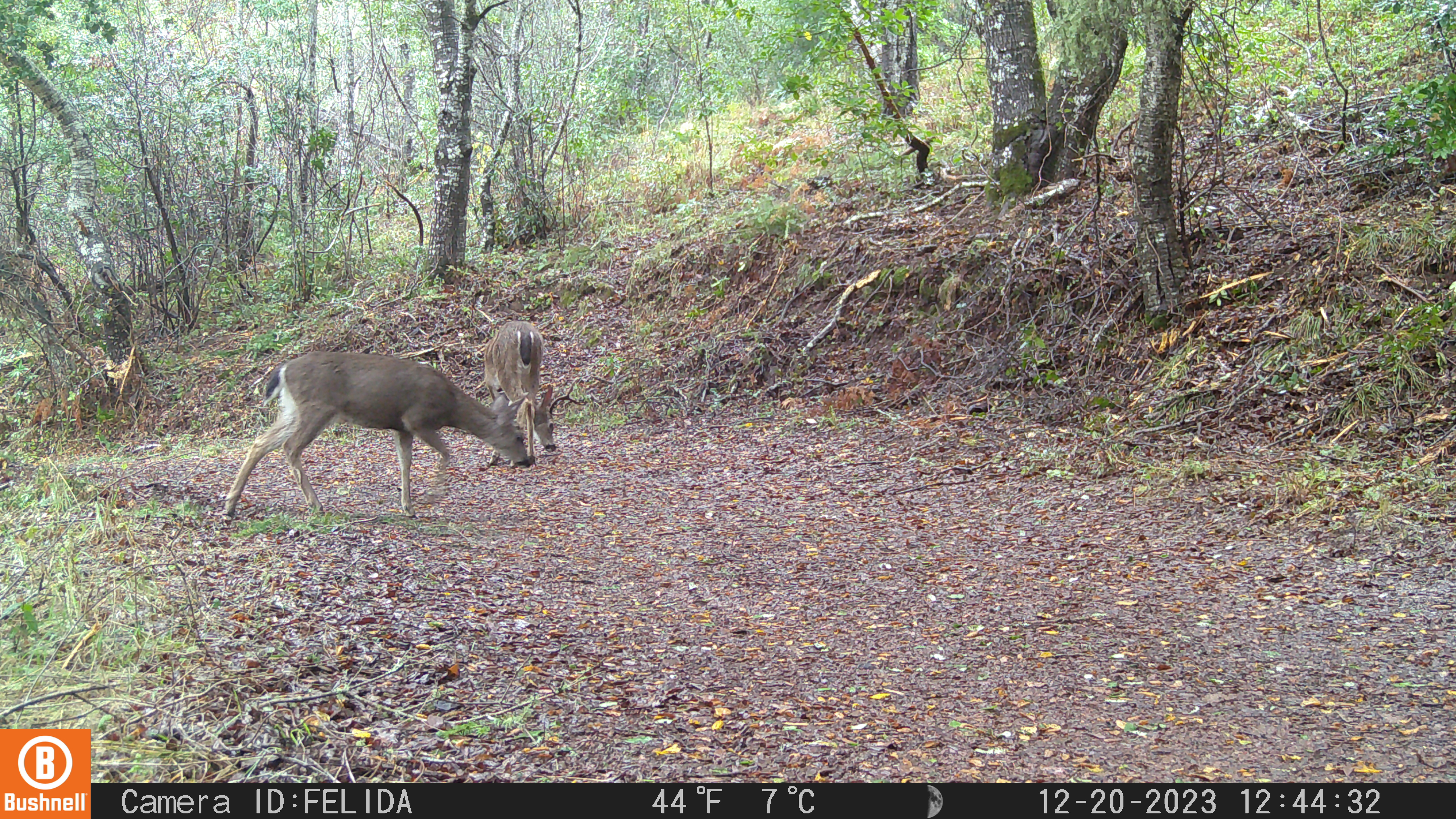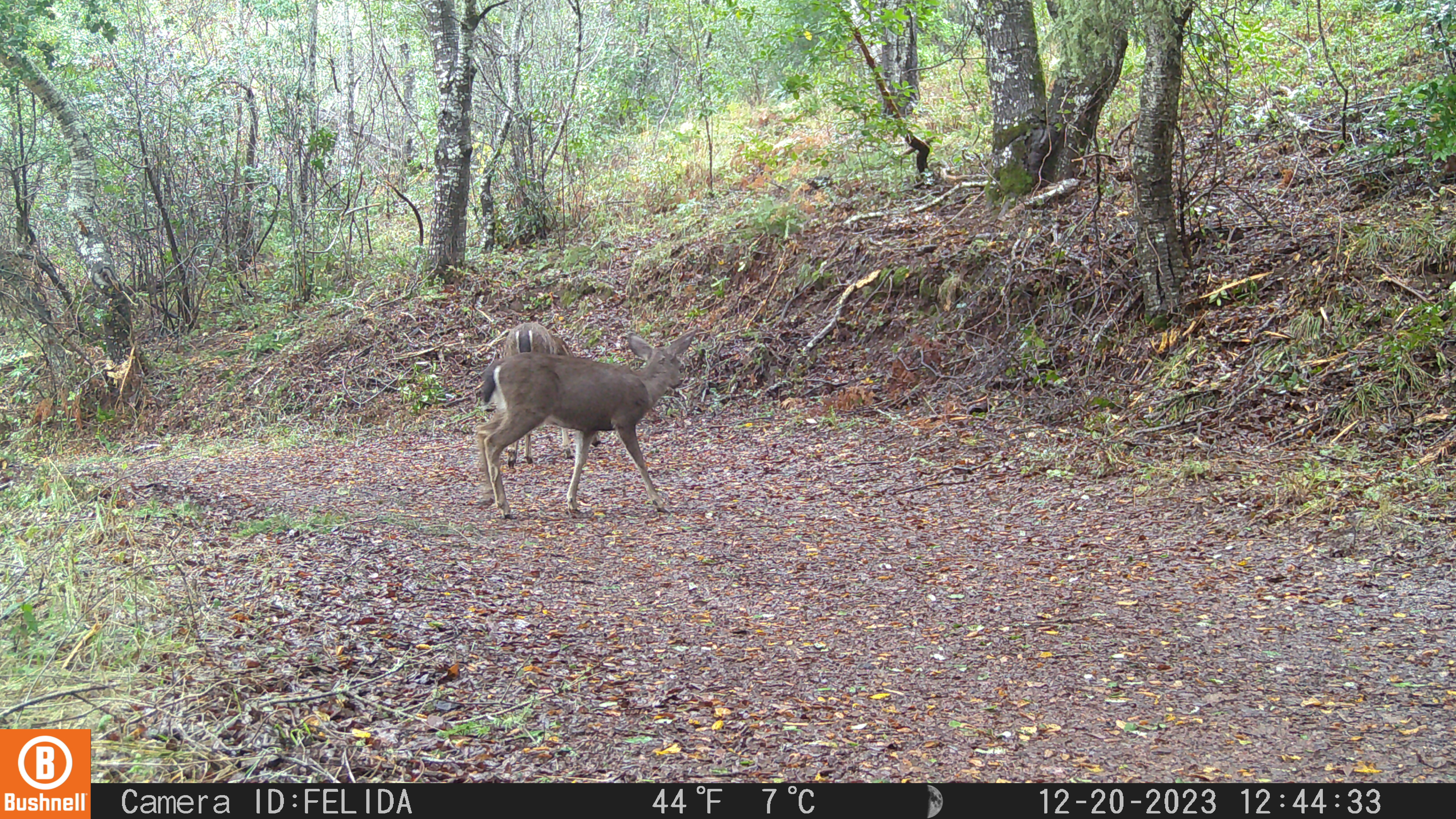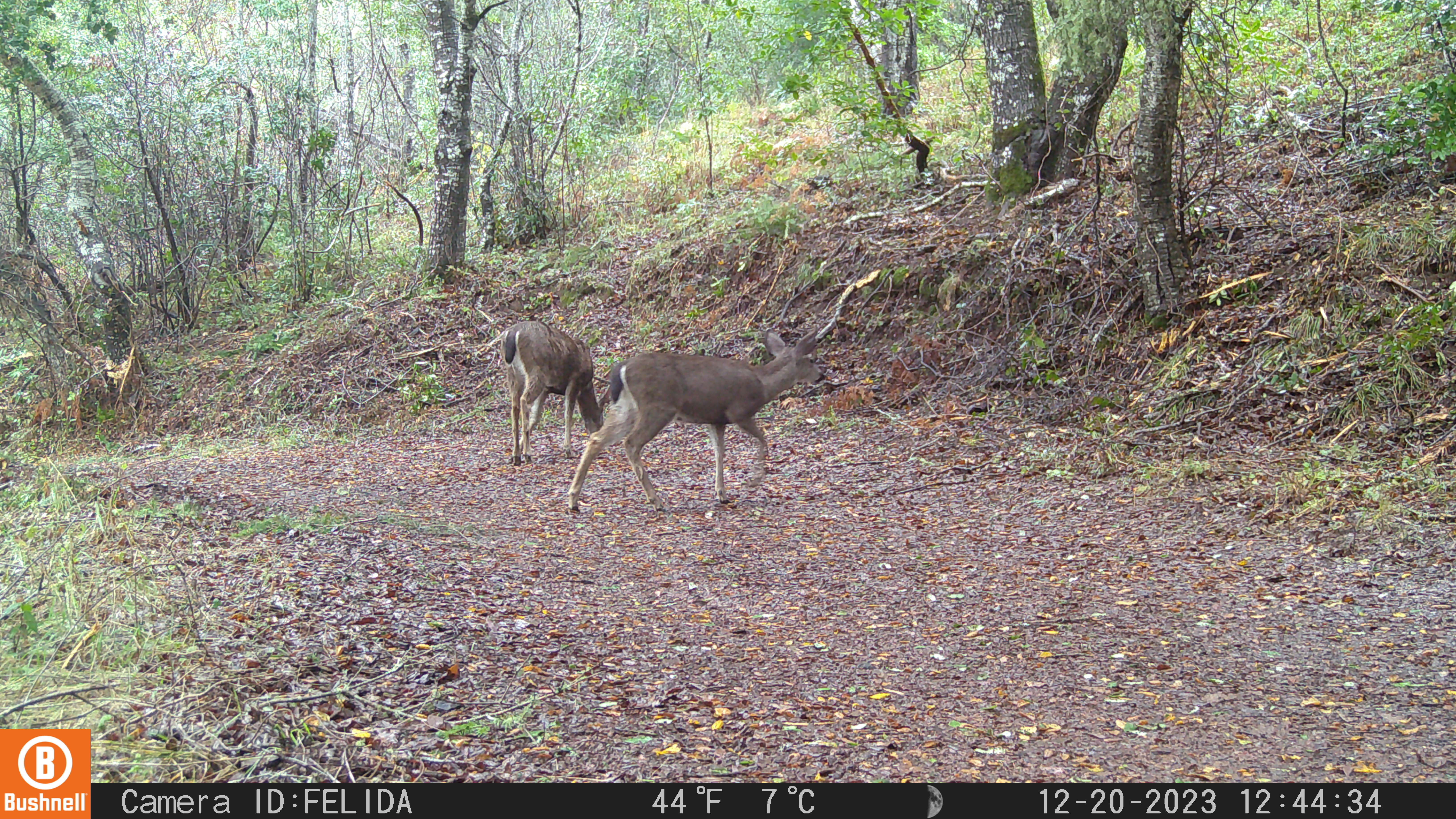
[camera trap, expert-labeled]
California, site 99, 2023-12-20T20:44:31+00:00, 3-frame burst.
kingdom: Animalia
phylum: Chordata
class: Mammalia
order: Artiodactyla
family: Cervidae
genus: Odocoileus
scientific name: Odocoileus hemionus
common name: mule deer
Mule deer (Odocoileus hemionus).